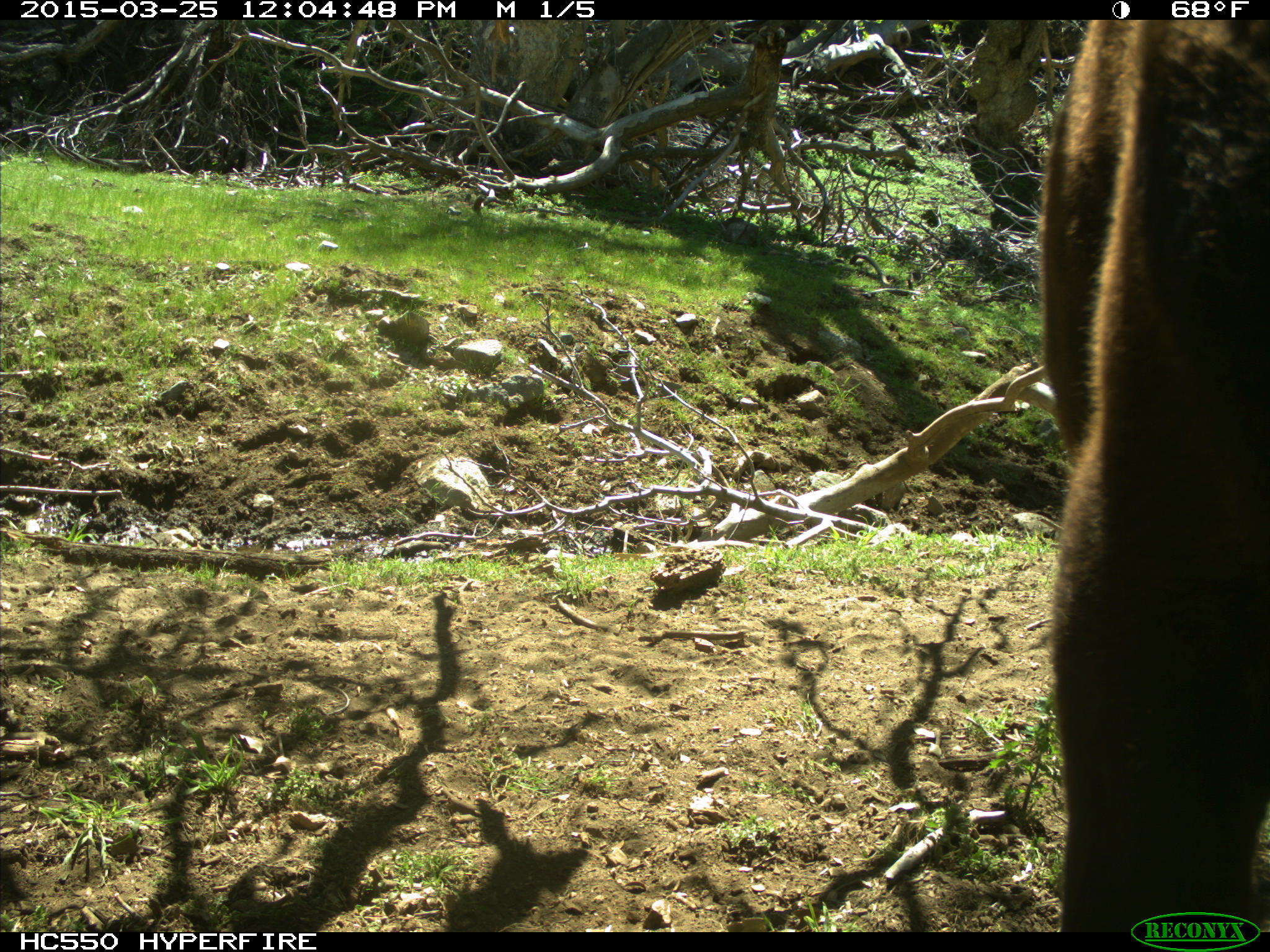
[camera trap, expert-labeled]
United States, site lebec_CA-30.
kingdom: Animalia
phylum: Chordata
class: Mammalia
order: Artiodactyla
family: Bovidae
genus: Bos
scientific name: Bos taurus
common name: domestic cow